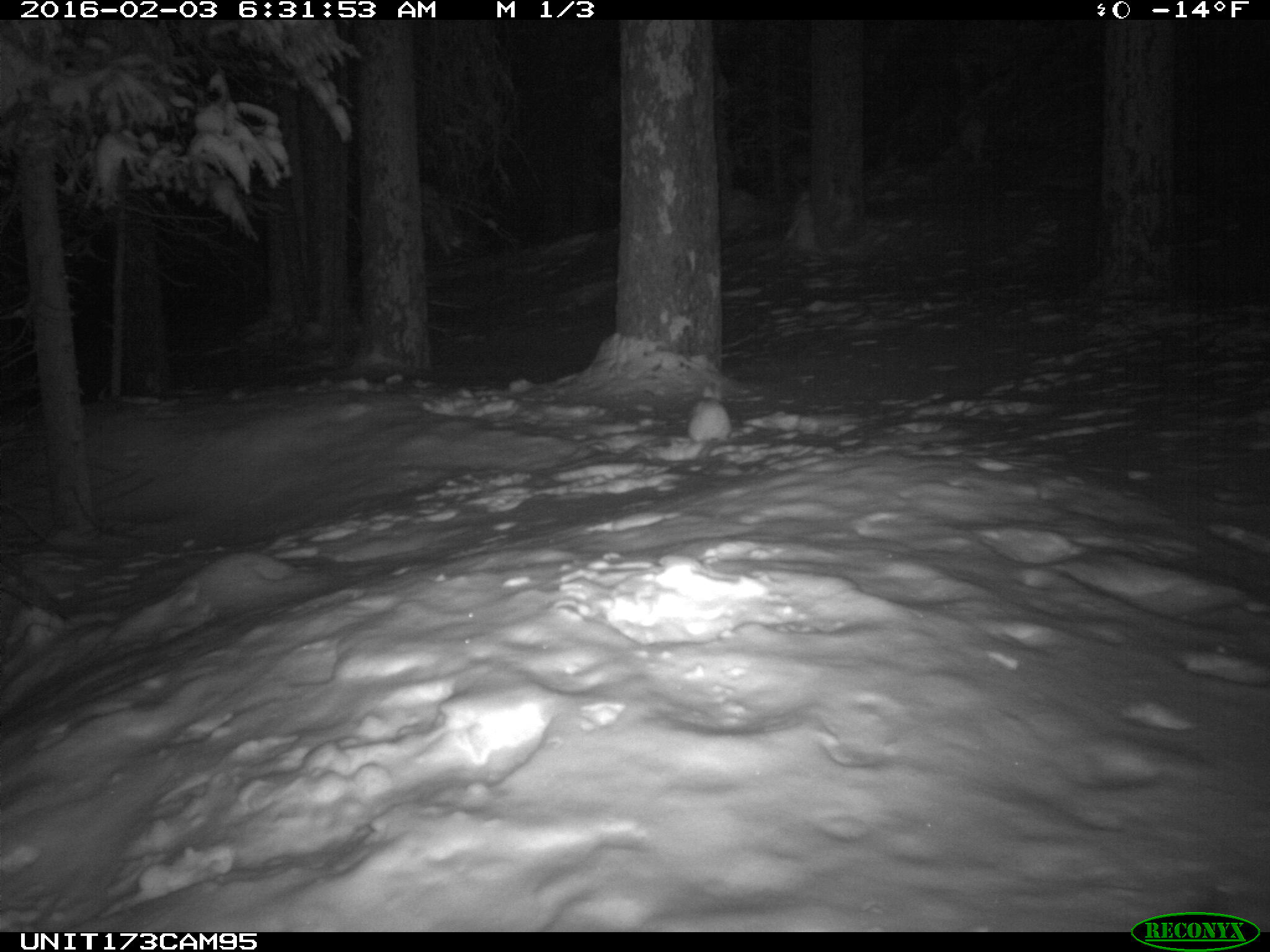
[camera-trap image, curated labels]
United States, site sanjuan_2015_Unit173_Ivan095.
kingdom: Animalia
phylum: Chordata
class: Mammalia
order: Lagomorpha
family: Leporidae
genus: Lepus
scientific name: Lepus americanus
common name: snowshoe hare